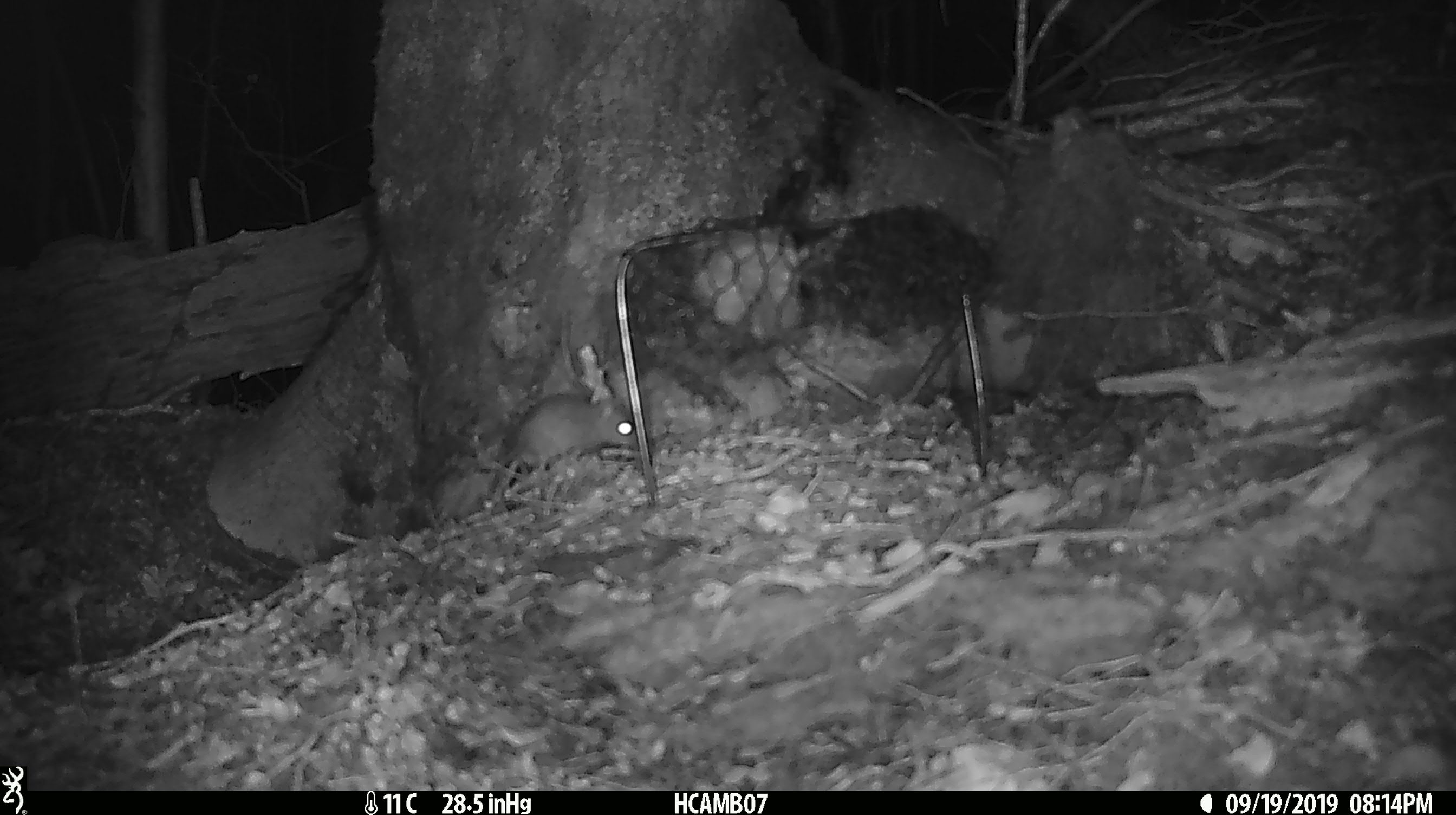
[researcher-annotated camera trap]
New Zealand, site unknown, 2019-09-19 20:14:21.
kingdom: Animalia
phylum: Chordata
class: Mammalia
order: Rodentia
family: Muridae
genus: Mus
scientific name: Mus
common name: mouse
Mouse (Mus).